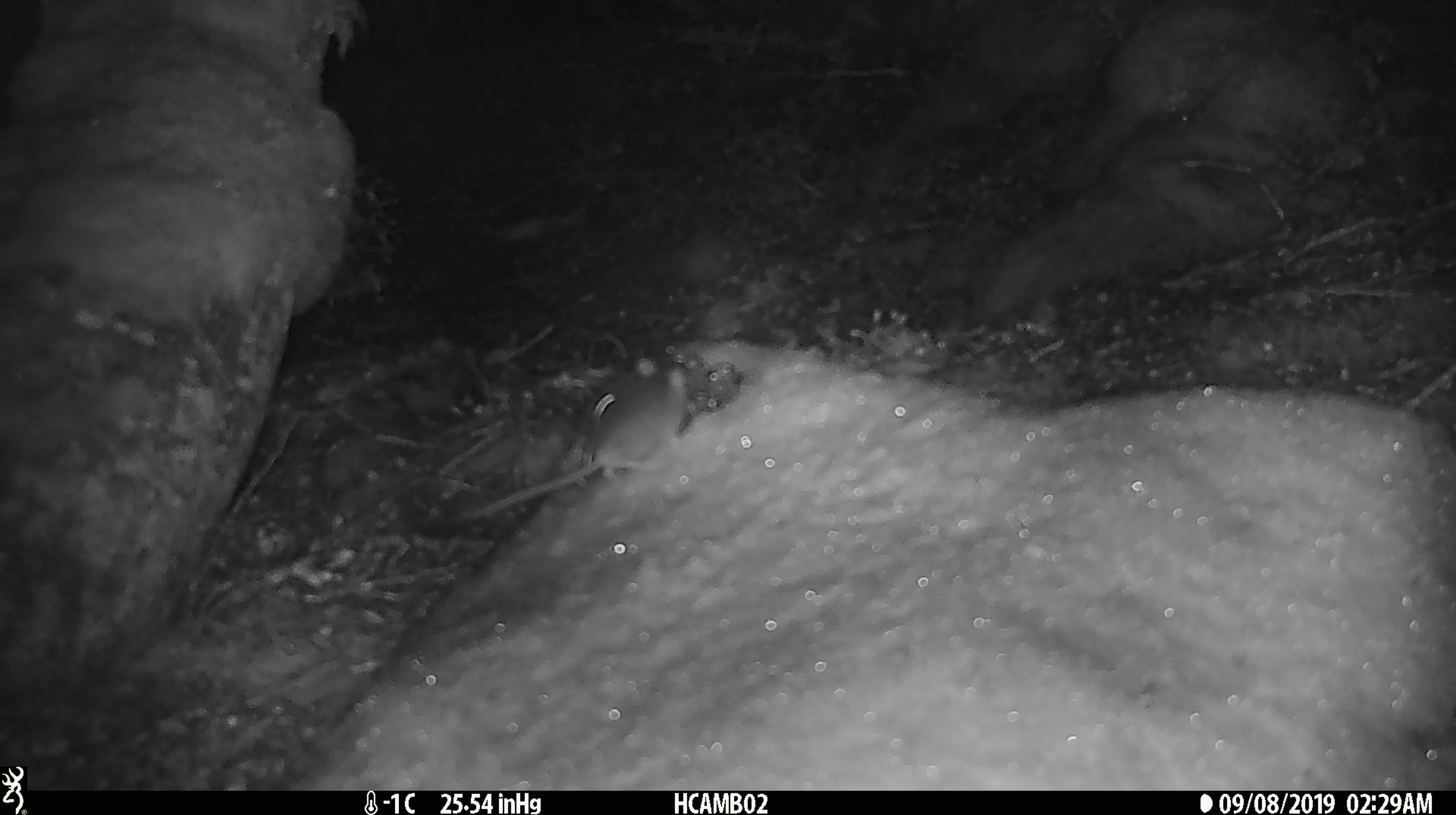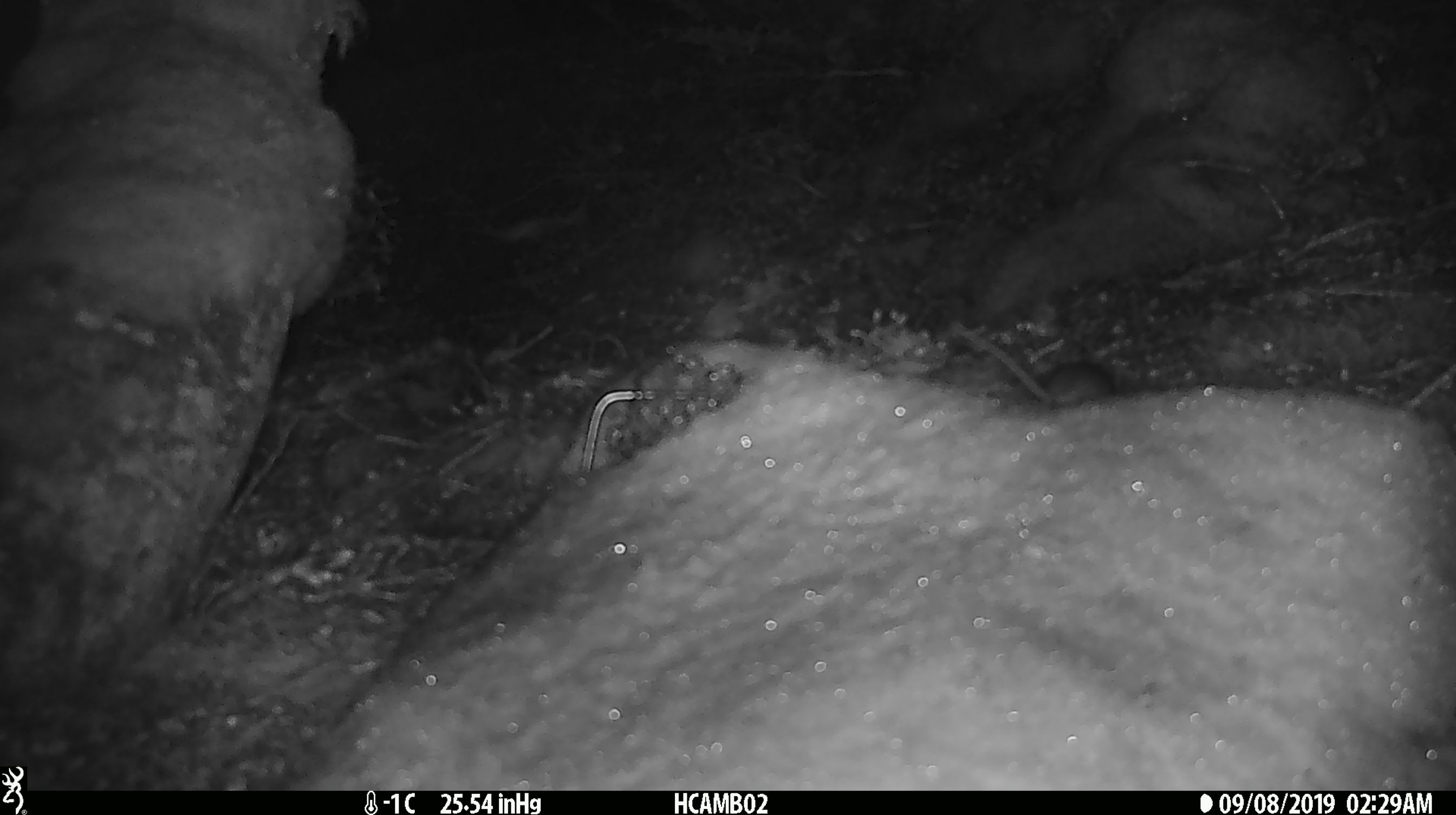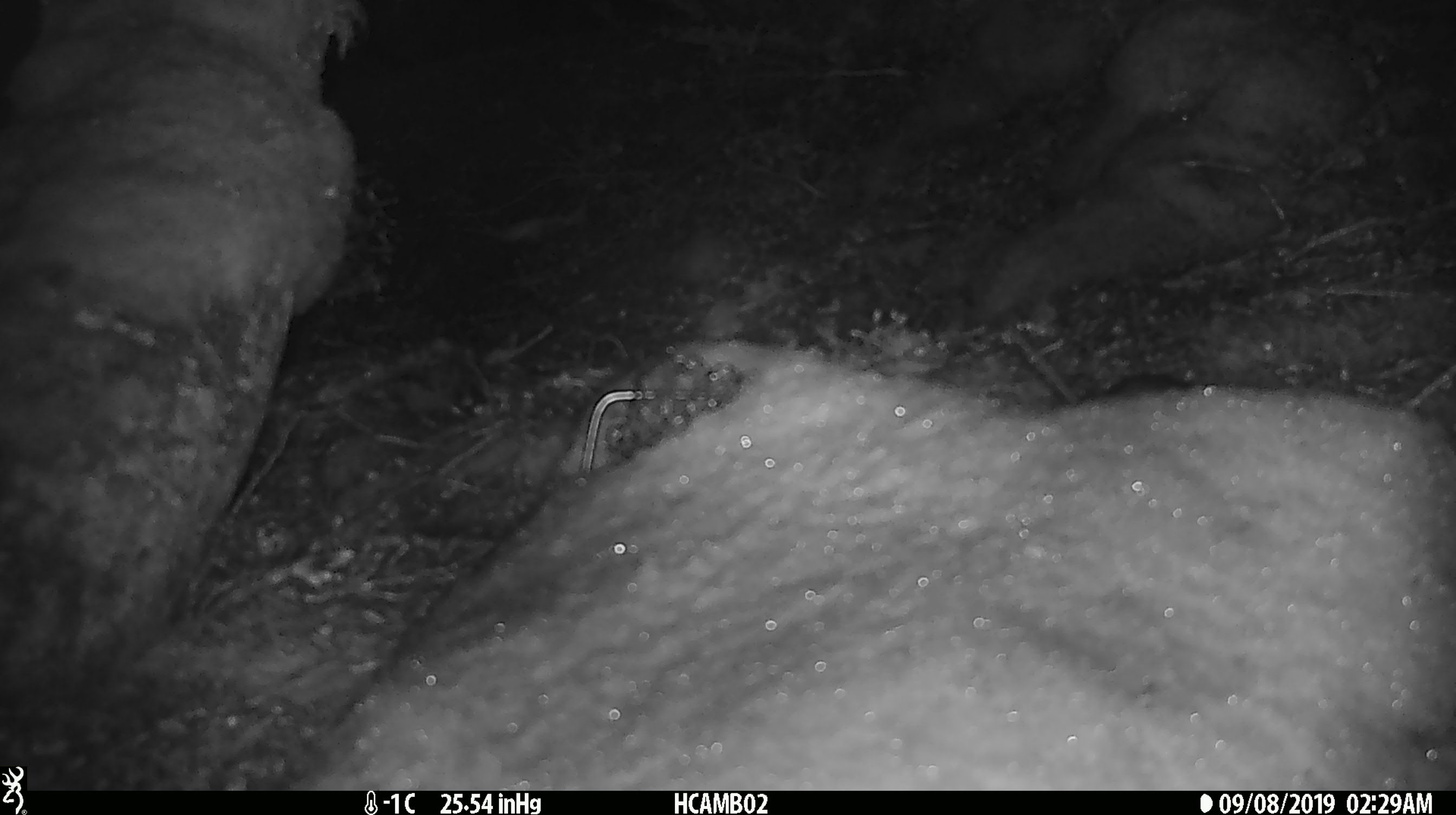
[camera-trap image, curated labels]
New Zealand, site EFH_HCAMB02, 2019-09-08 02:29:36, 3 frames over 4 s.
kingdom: Animalia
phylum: Chordata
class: Mammalia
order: Rodentia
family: Muridae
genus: Mus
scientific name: Mus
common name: mouse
Mouse (Mus).